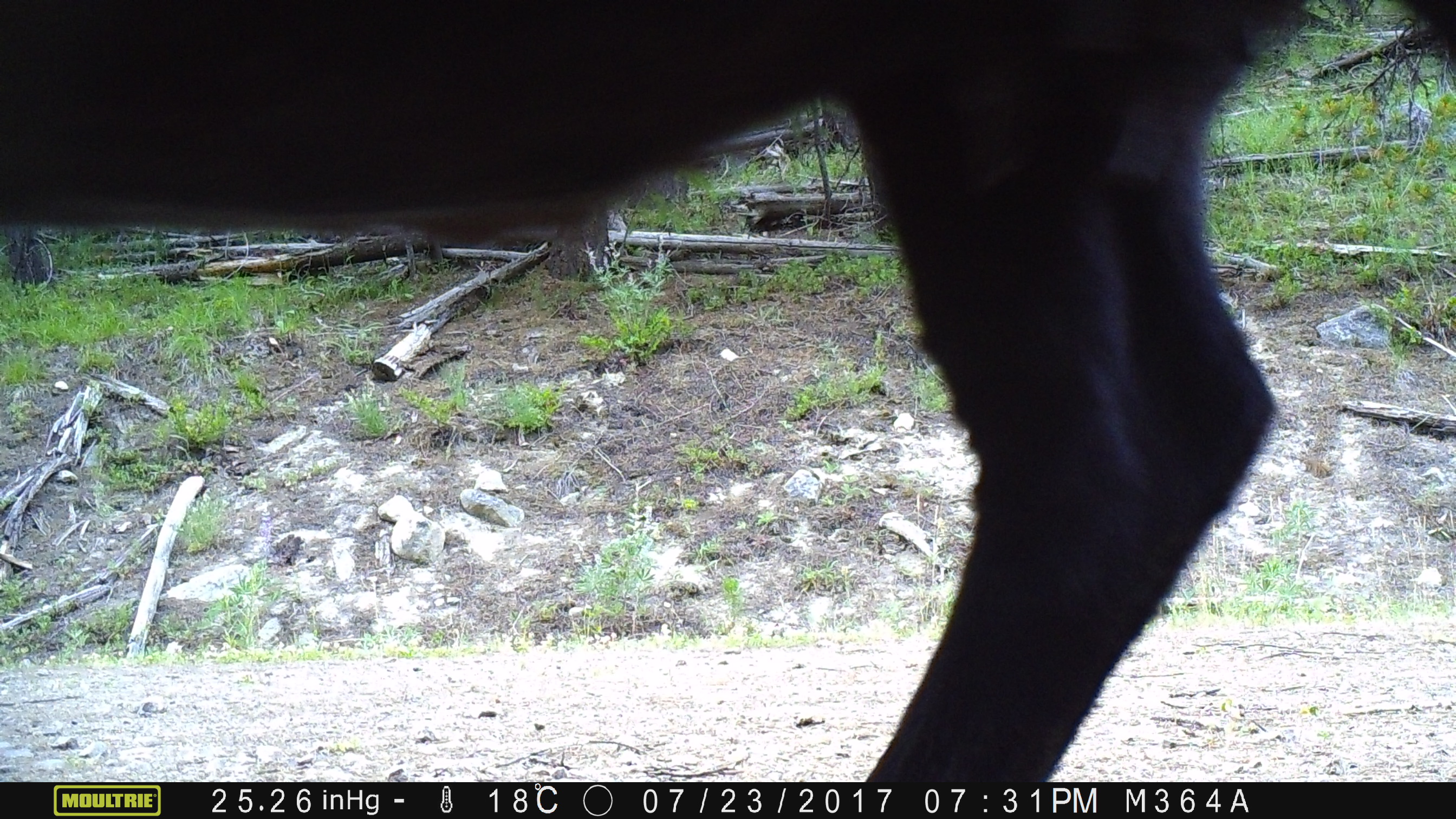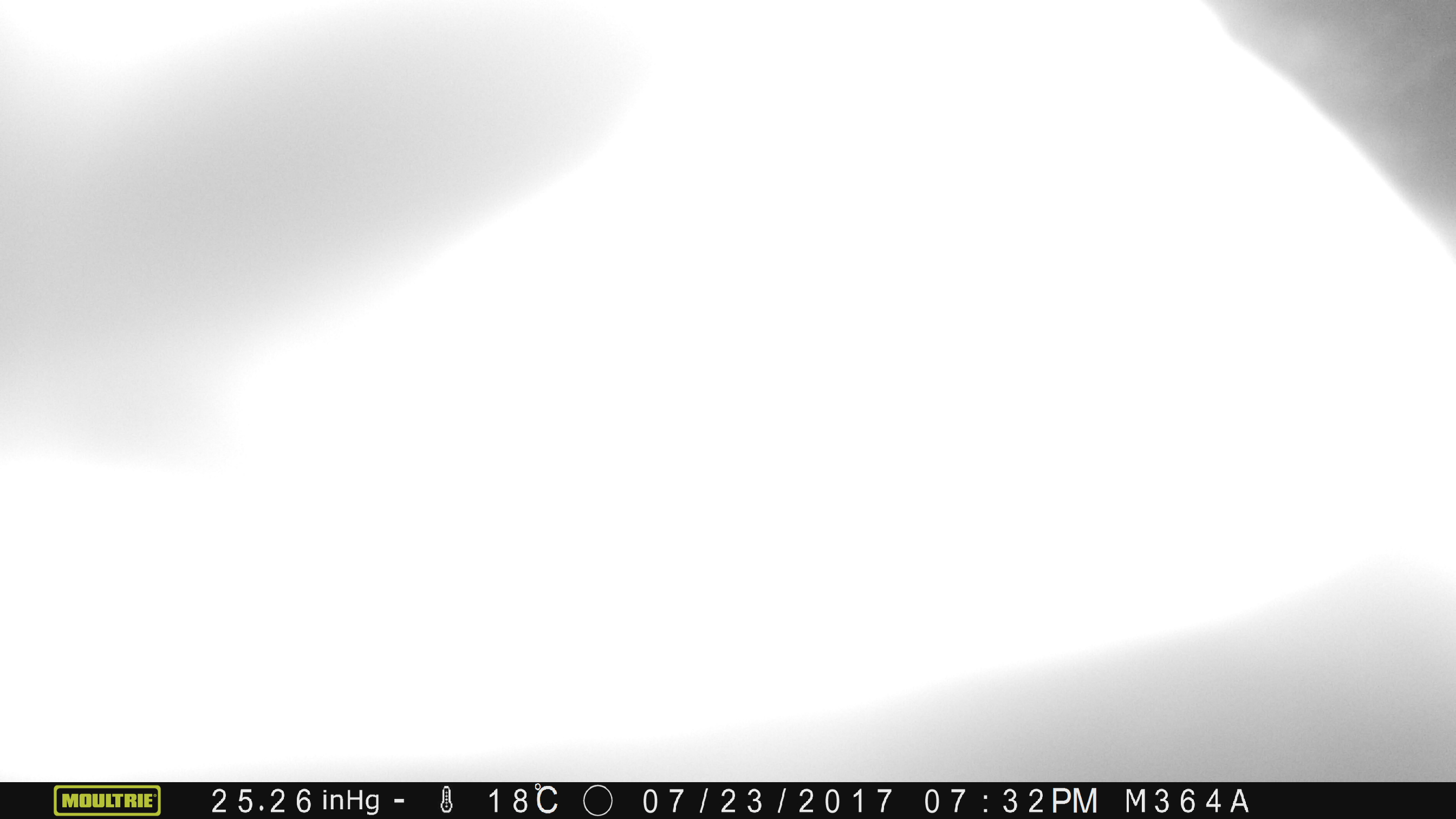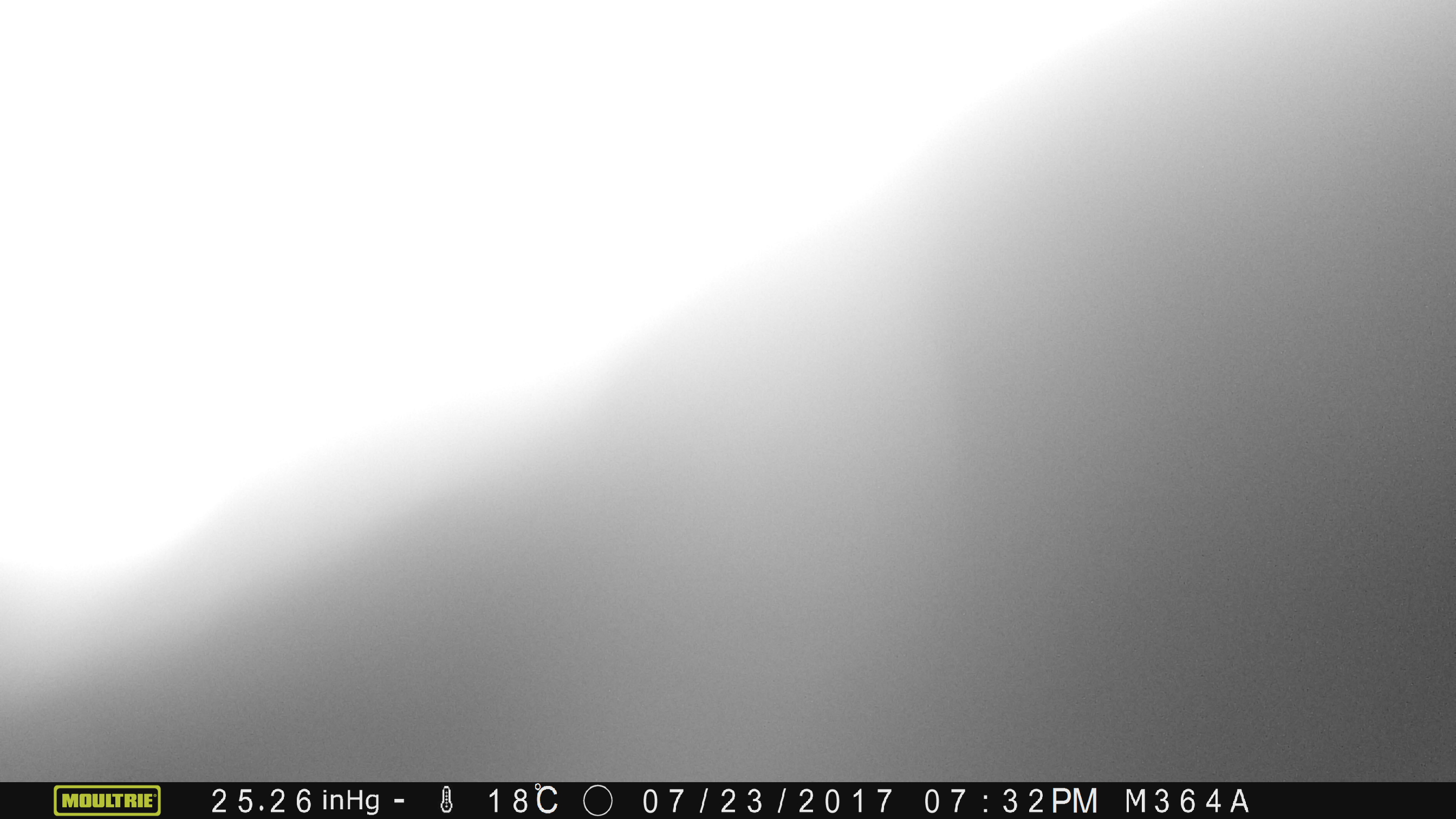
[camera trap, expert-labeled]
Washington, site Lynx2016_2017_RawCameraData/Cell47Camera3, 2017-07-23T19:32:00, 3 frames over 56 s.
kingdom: Animalia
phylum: Chordata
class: Mammalia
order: Artiodactyla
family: Bovidae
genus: Bos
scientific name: Bos taurus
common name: domestic cattle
Domestic cattle (Bos taurus). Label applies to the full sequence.